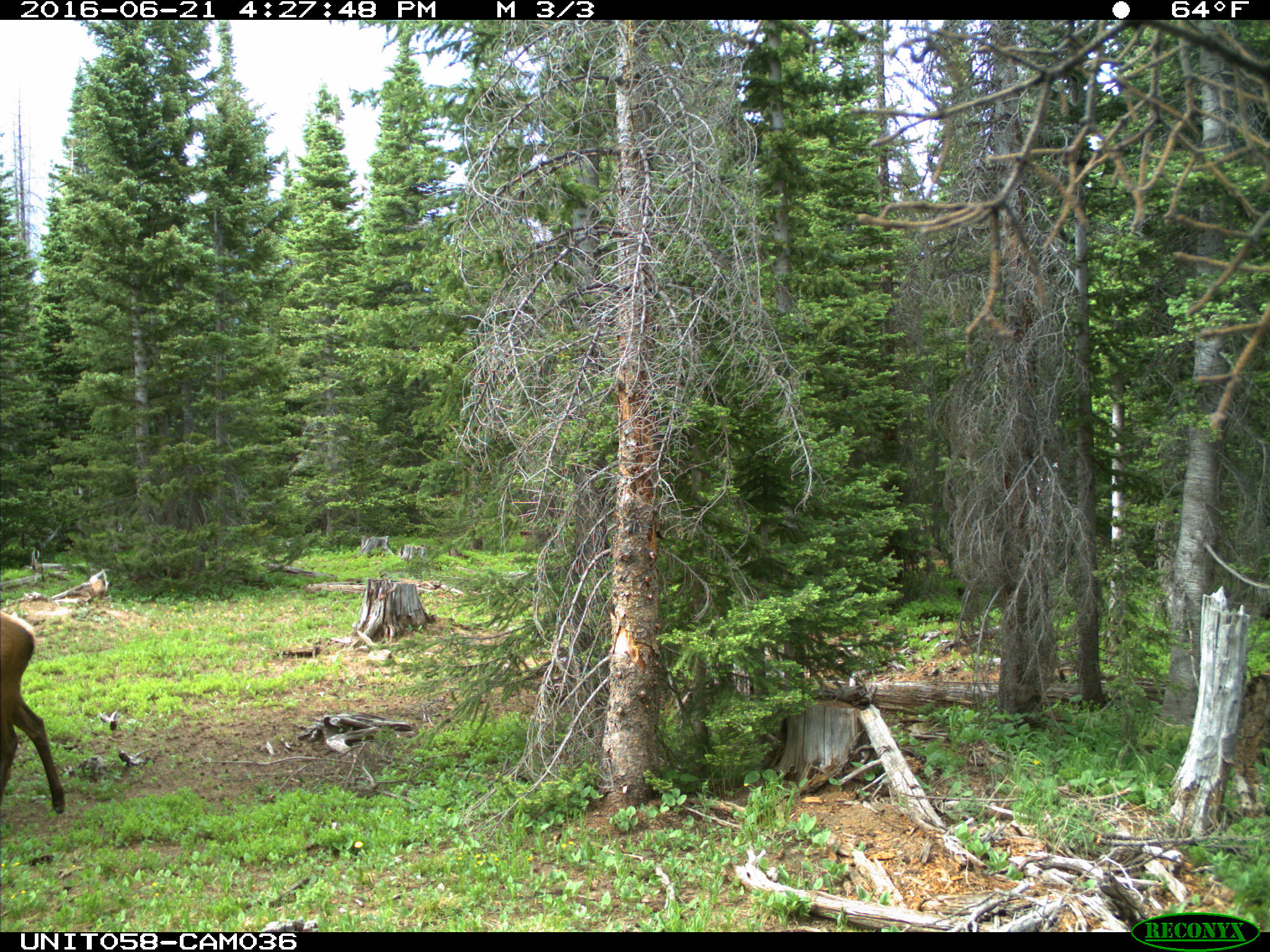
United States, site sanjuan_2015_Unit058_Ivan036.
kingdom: Animalia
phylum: Chordata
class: Mammalia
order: Artiodactyla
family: Cervidae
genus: Cervus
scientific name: Cervus elaphus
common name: red deer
Cervus elaphus (red deer).